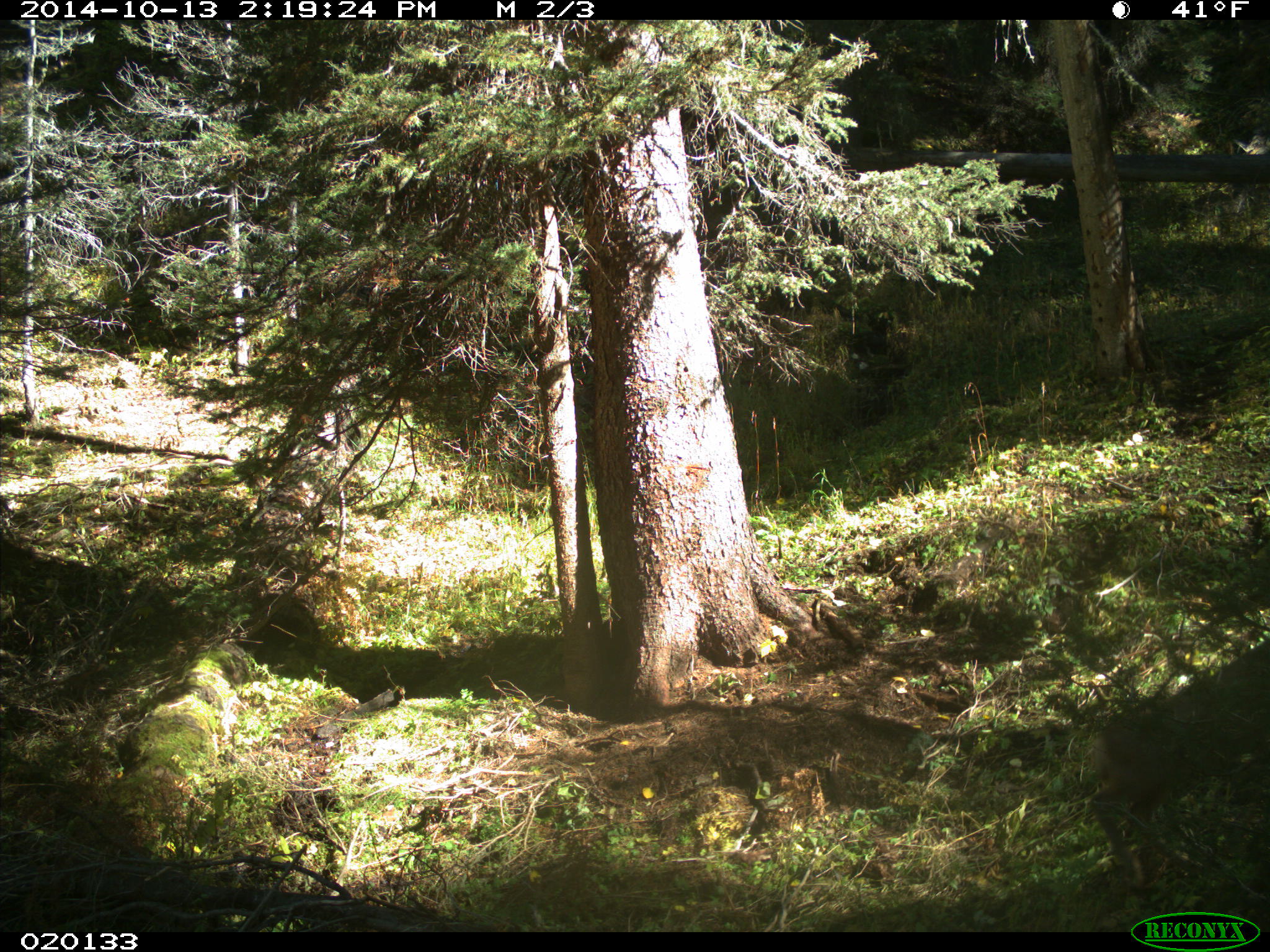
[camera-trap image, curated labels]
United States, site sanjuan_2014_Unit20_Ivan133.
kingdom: Animalia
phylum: Chordata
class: Mammalia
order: Artiodactyla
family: Cervidae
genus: Odocoileus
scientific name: Odocoileus hemionus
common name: mule deer